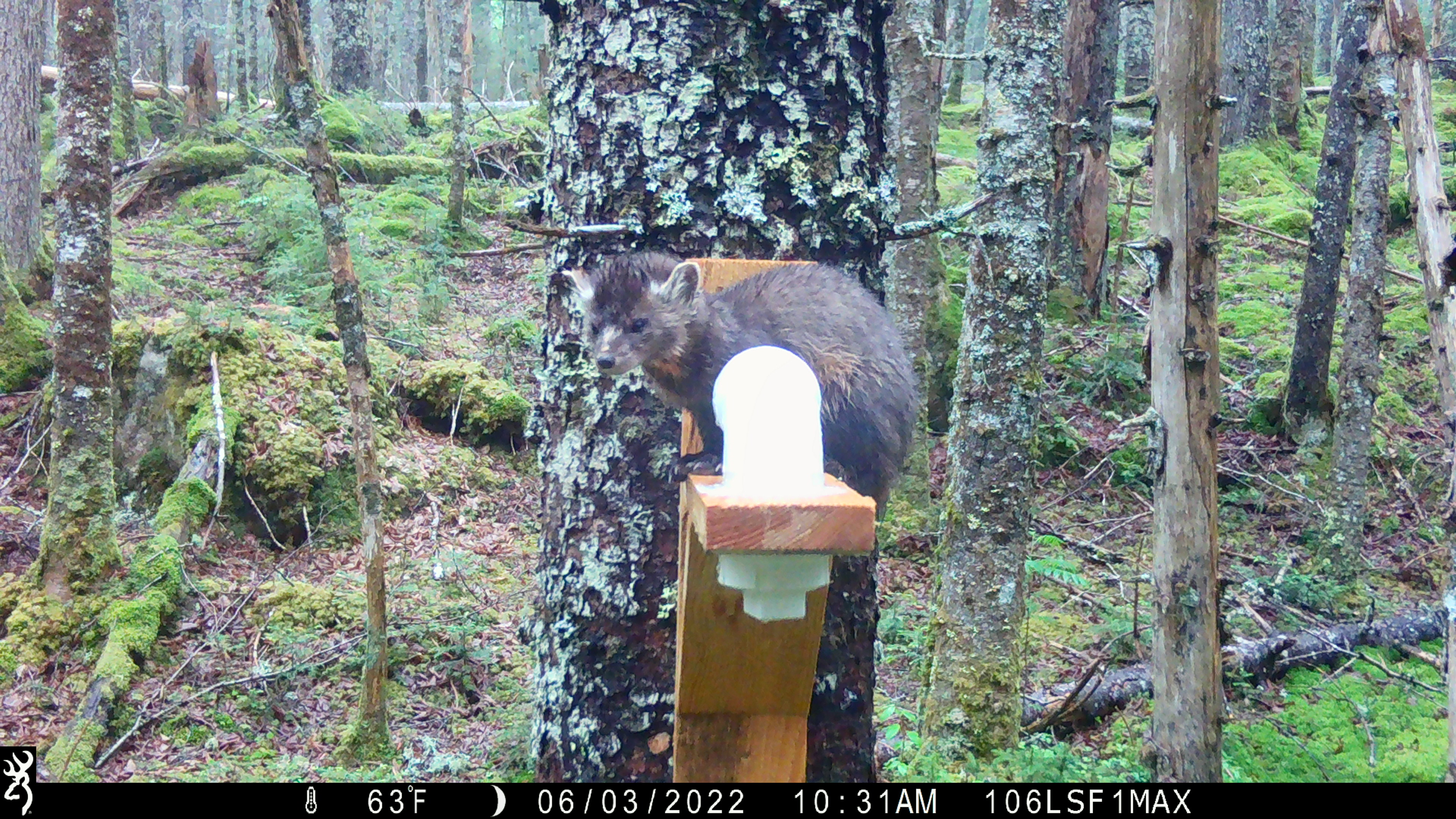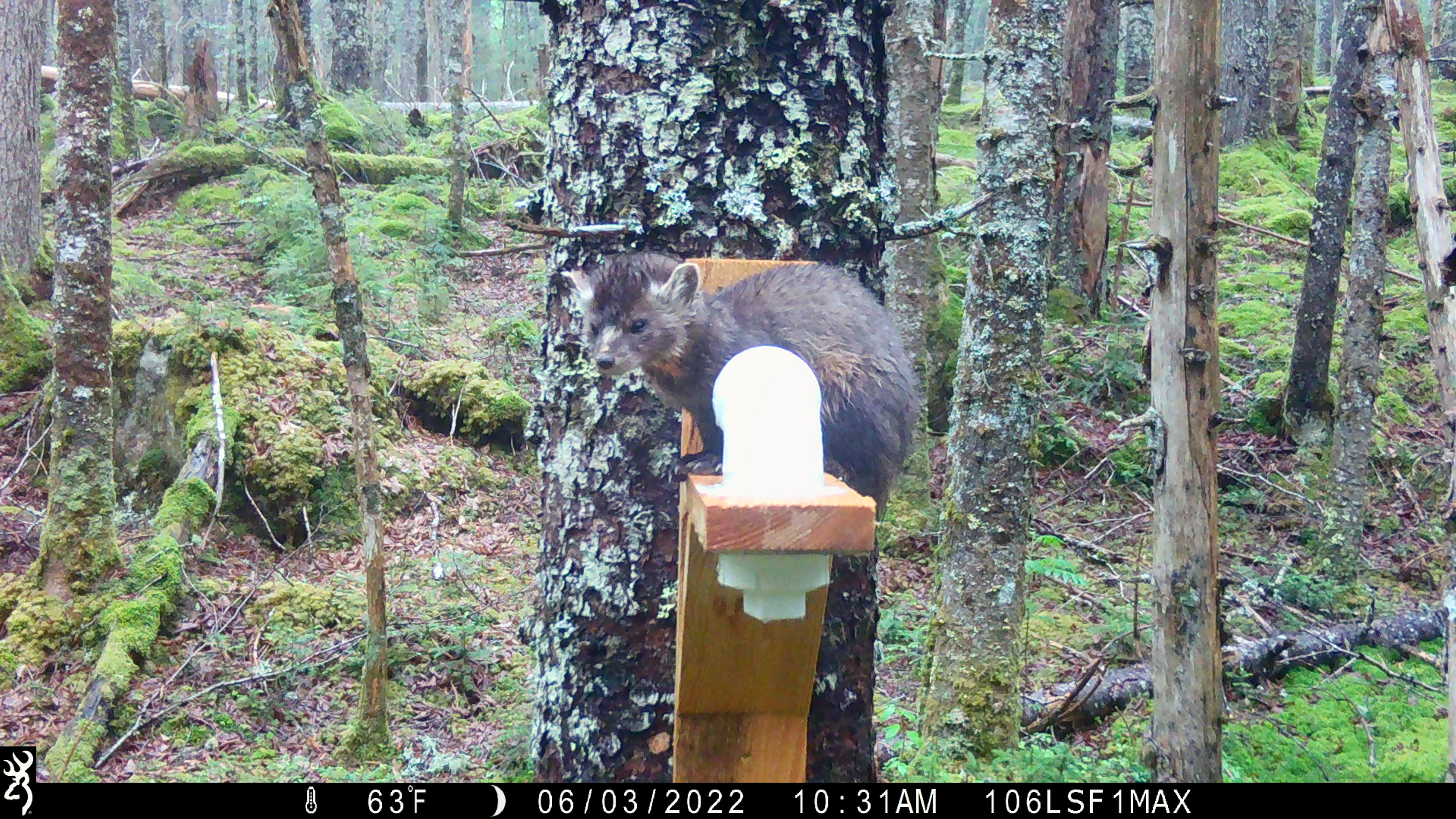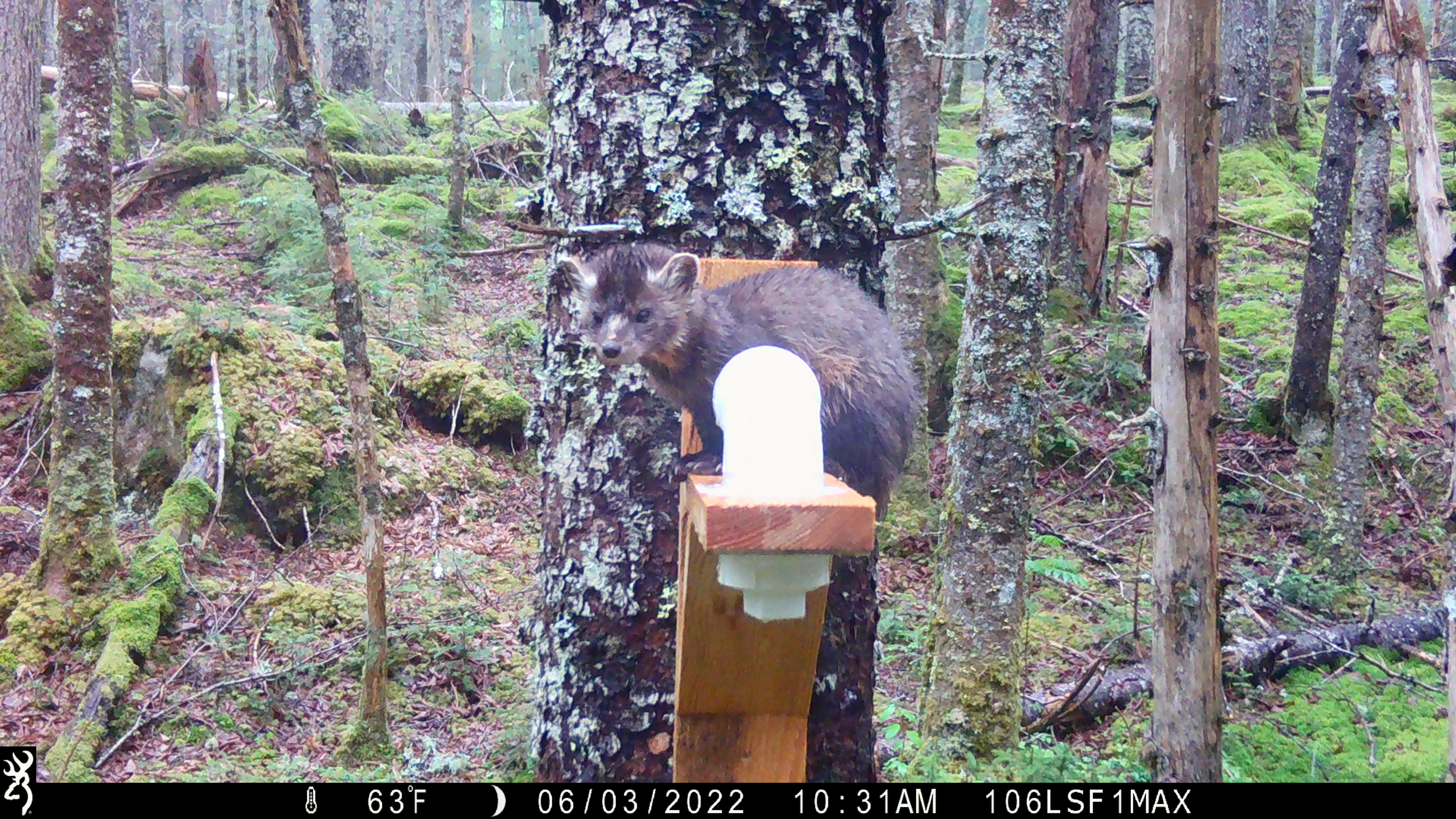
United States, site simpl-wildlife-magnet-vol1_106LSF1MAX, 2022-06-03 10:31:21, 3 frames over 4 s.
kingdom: Animalia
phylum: Chordata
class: Mammalia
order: Carnivora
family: Mustelidae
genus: Martes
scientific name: Martes americana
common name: american marten